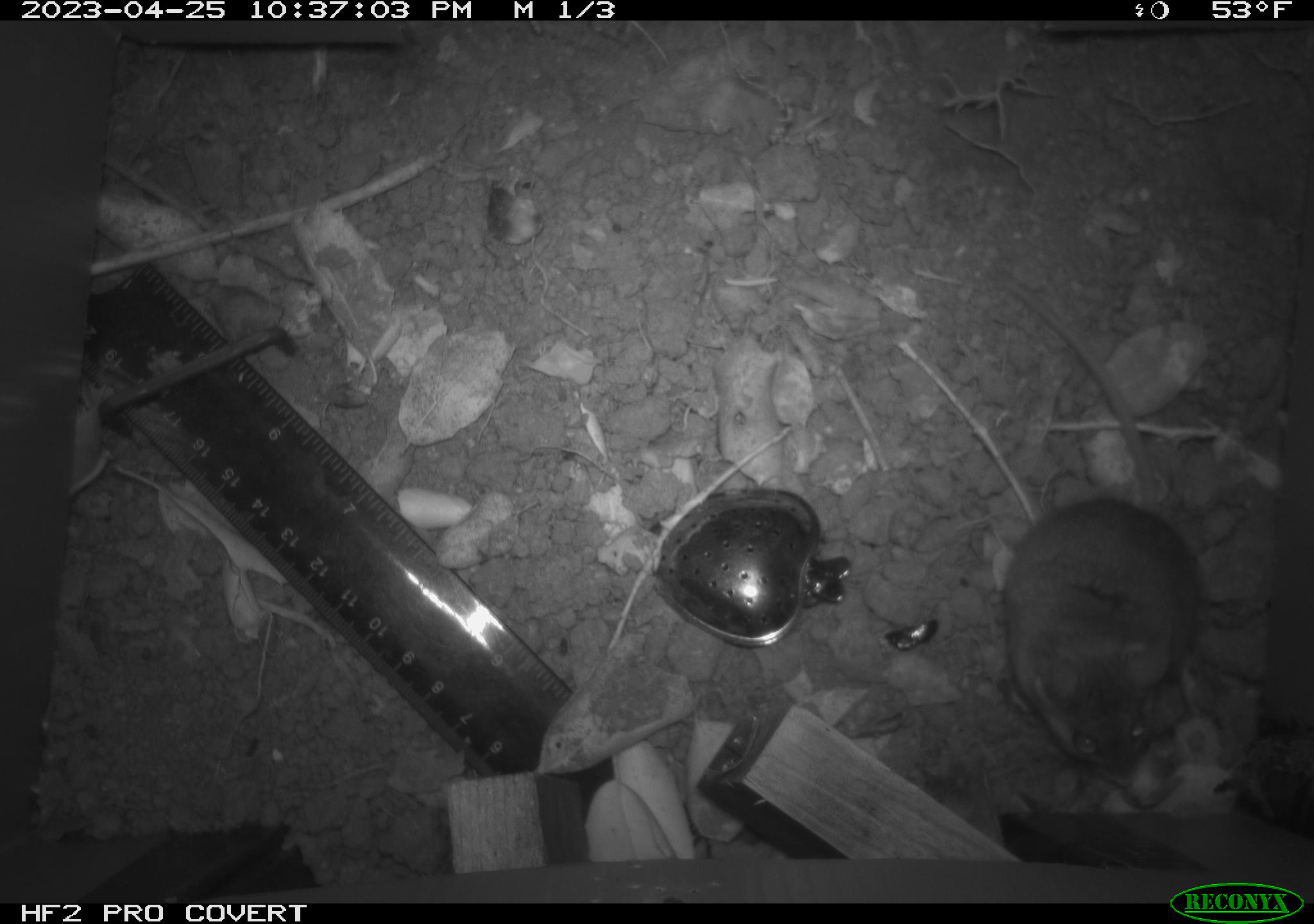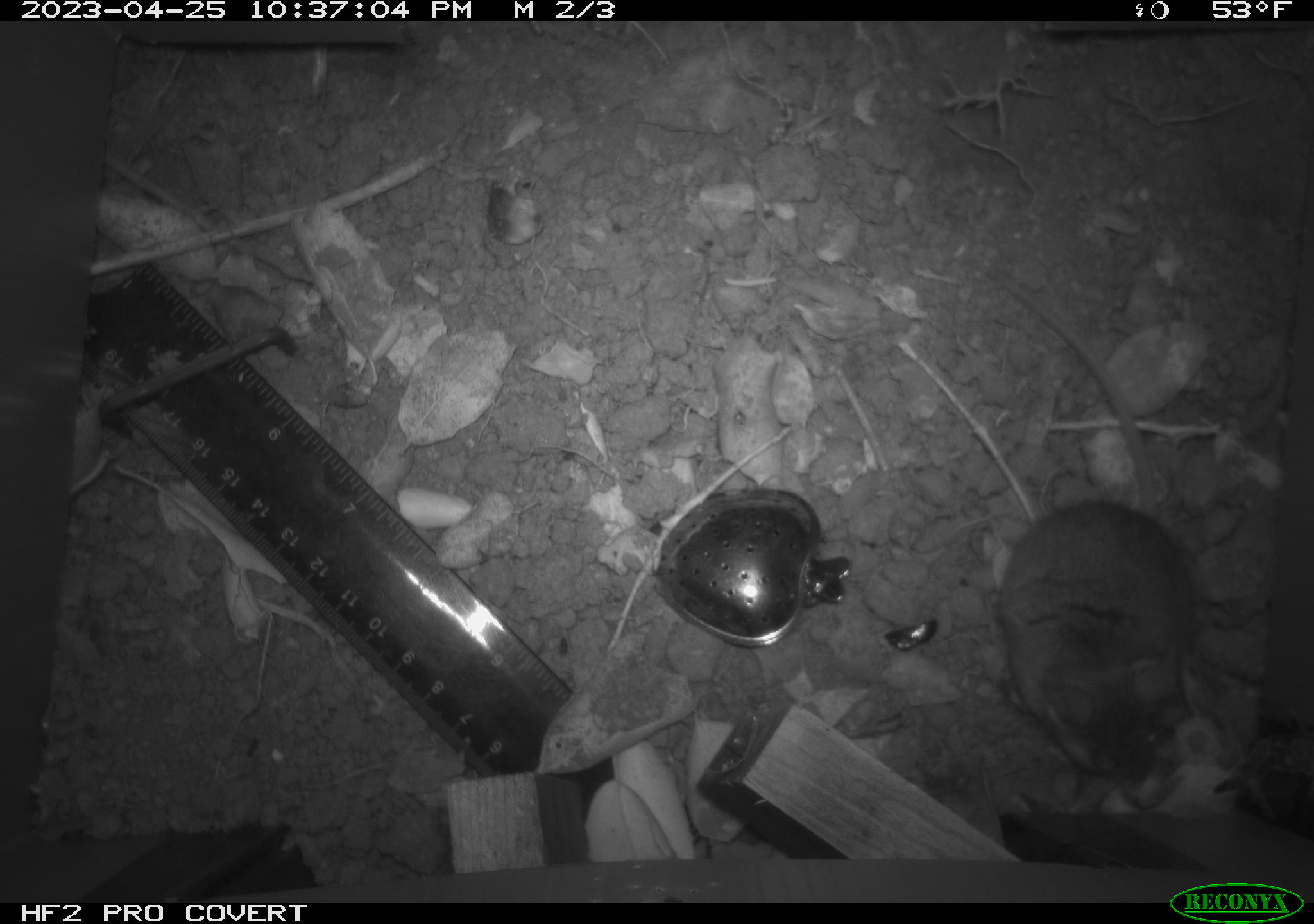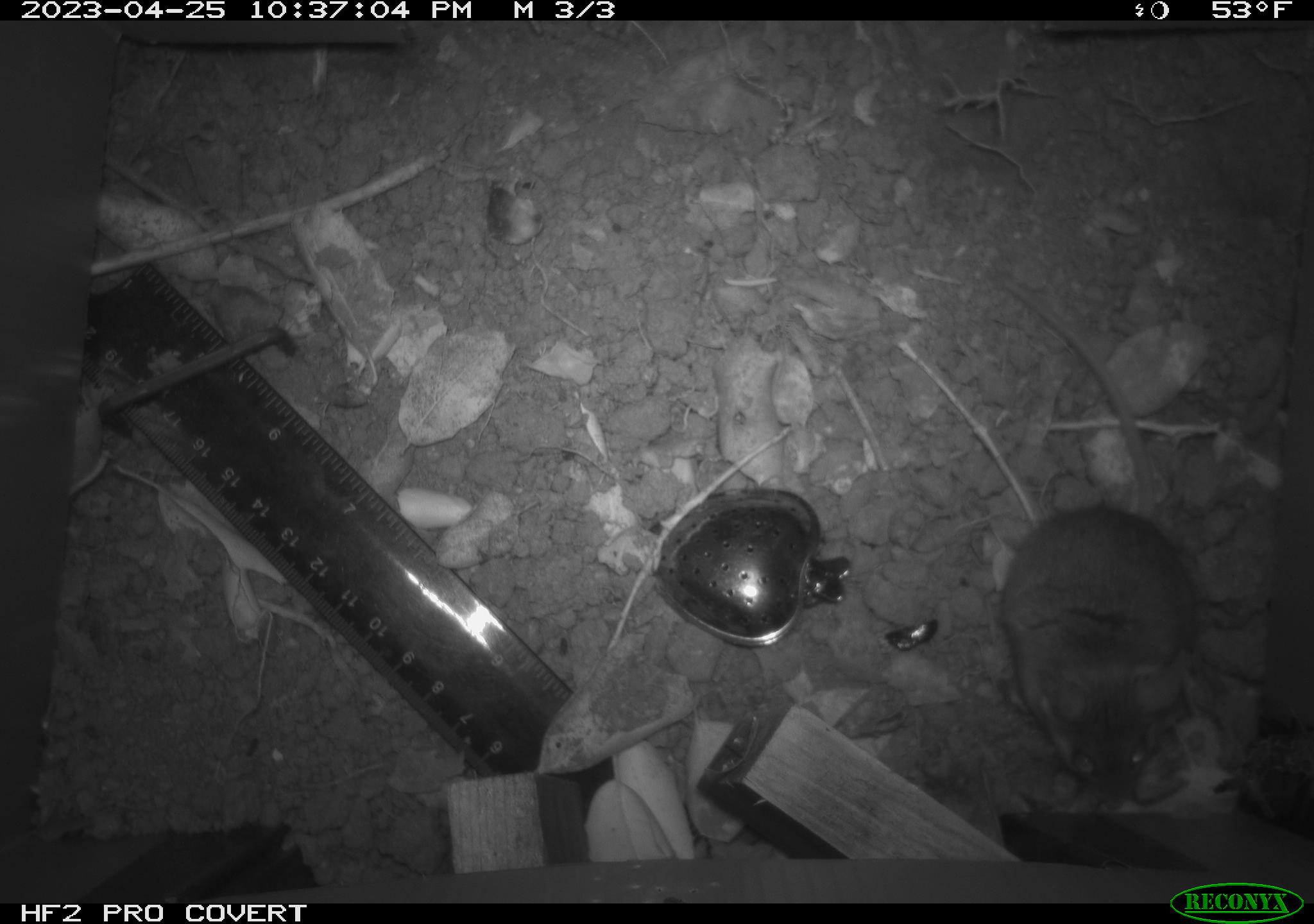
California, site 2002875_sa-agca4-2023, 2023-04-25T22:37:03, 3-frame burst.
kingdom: Animalia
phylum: Chordata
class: Mammalia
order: Rodentia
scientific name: Rodentia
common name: mouse species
Mouse species (Rodentia).